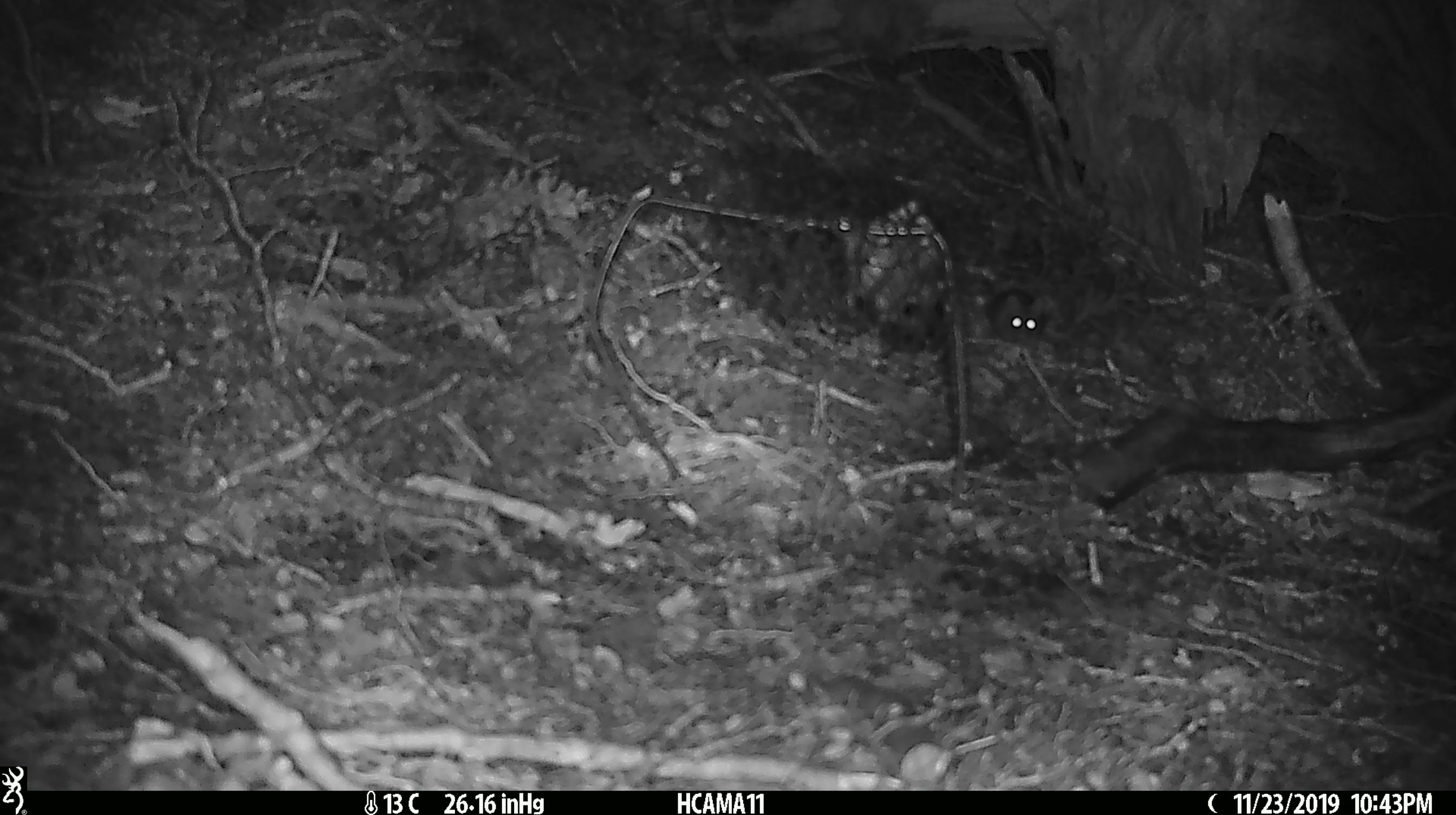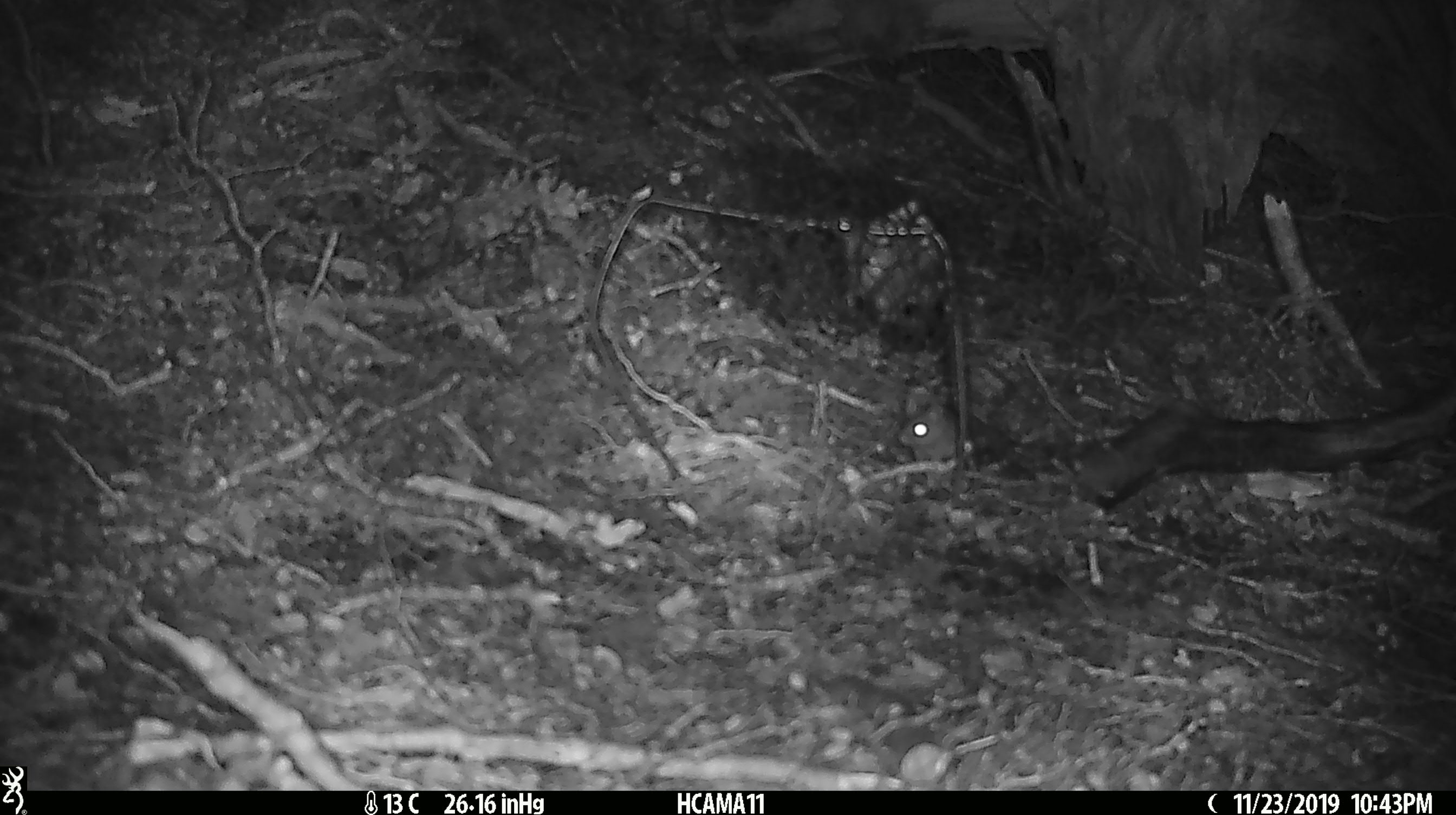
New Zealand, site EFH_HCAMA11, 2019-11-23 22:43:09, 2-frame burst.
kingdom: Animalia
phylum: Chordata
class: Mammalia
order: Rodentia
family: Muridae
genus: Mus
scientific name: Mus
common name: mouse